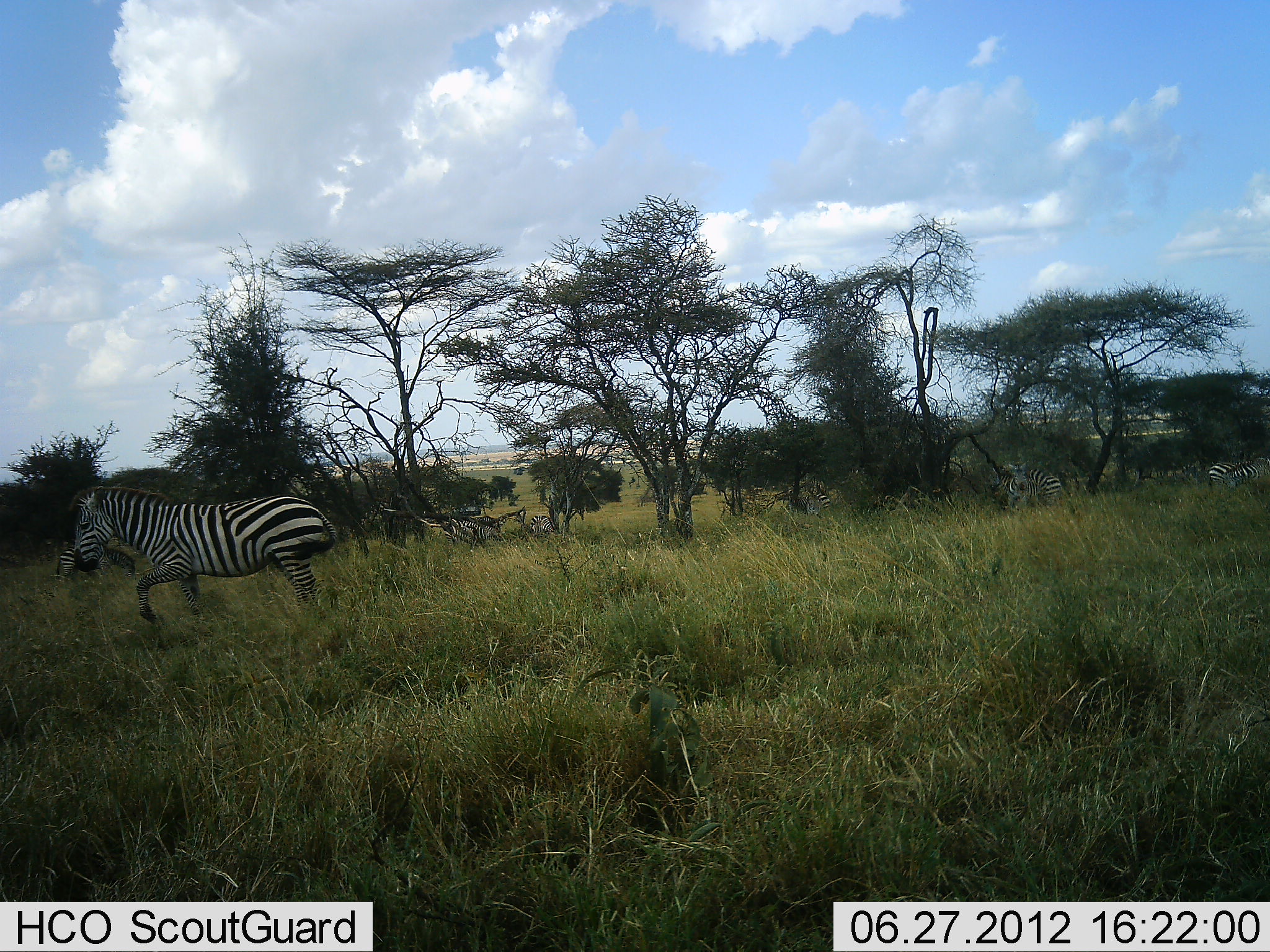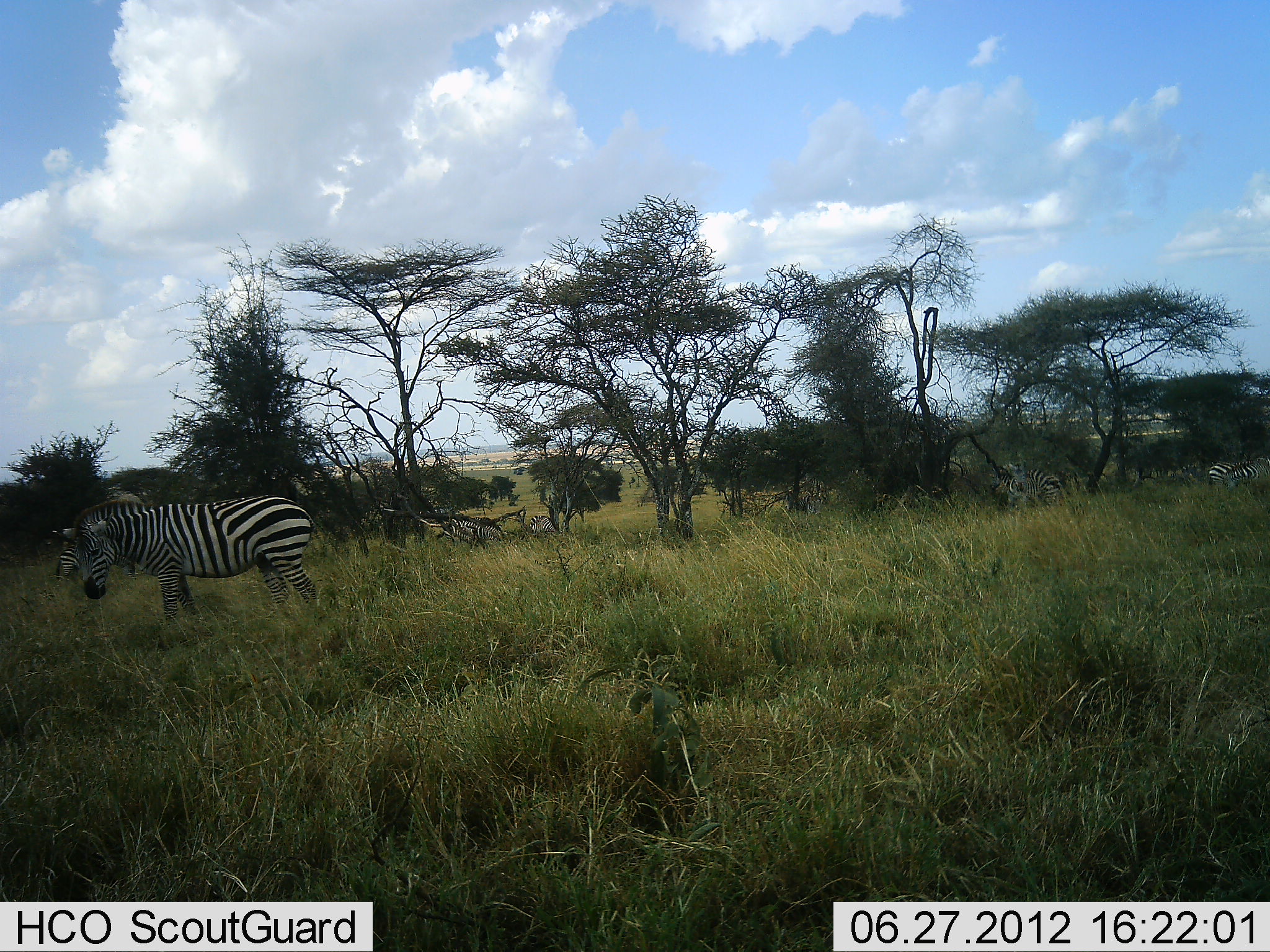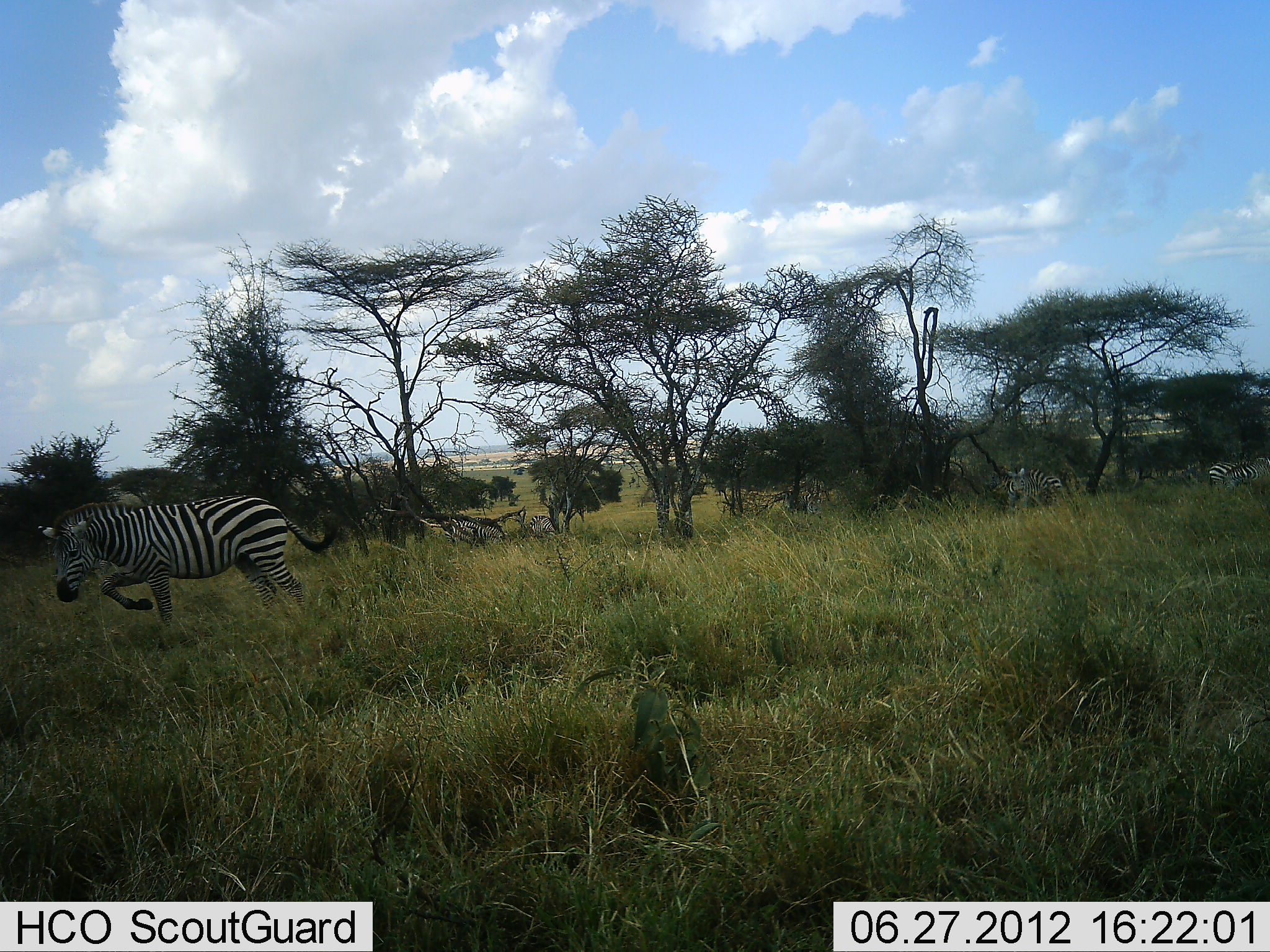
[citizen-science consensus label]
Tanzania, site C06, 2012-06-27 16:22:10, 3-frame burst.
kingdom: Animalia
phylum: Chordata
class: Mammalia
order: Perissodactyla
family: Equidae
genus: Equus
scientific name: Equus quagga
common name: plains zebra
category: zebra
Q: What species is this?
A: Zebra (plains zebra) (Equus quagga).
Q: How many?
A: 5.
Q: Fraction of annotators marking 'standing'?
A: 82%.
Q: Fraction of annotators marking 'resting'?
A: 18%.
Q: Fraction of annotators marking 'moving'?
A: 55%.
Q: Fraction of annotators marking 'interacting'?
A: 0%.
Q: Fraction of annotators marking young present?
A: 0%.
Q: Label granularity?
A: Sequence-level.